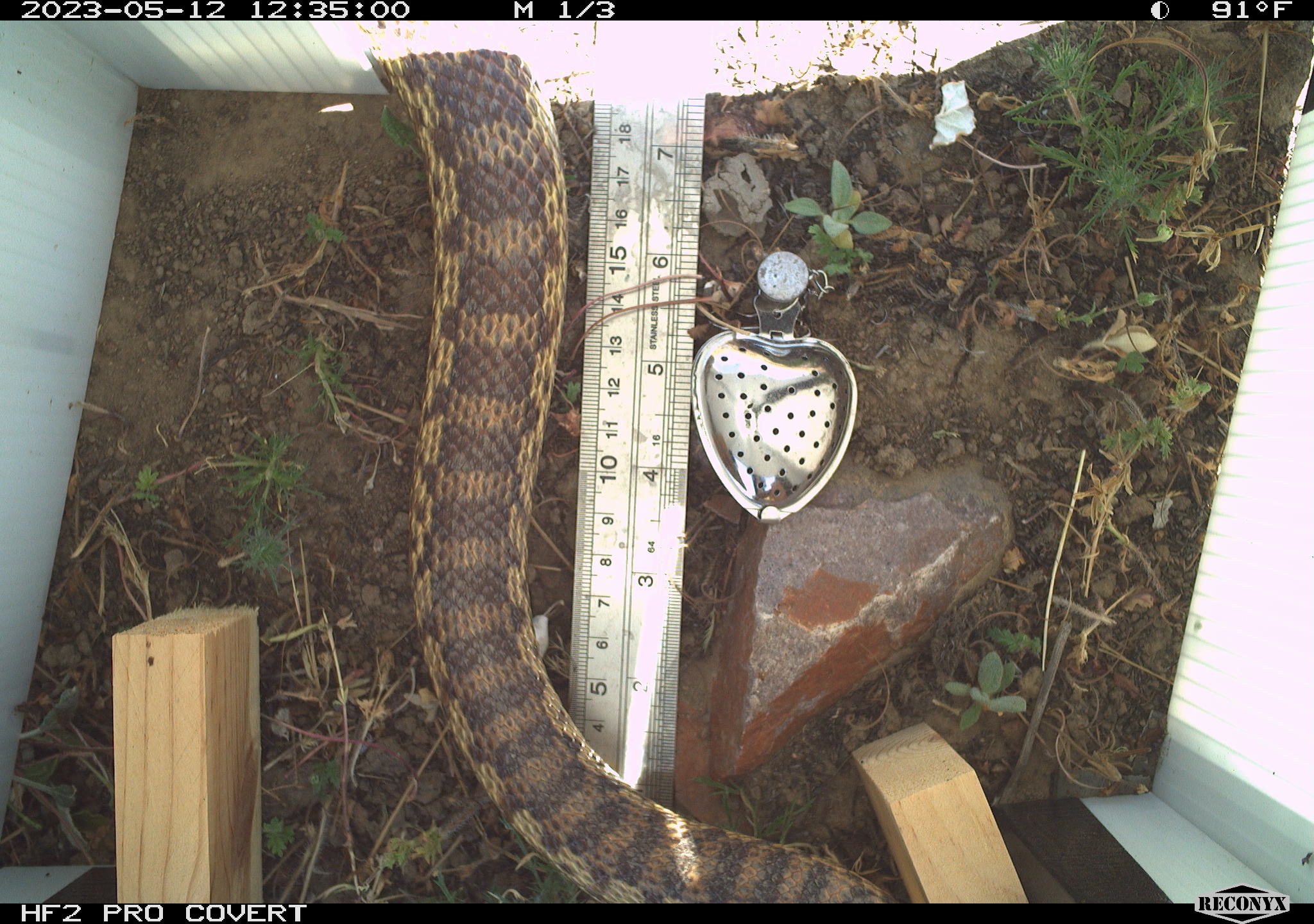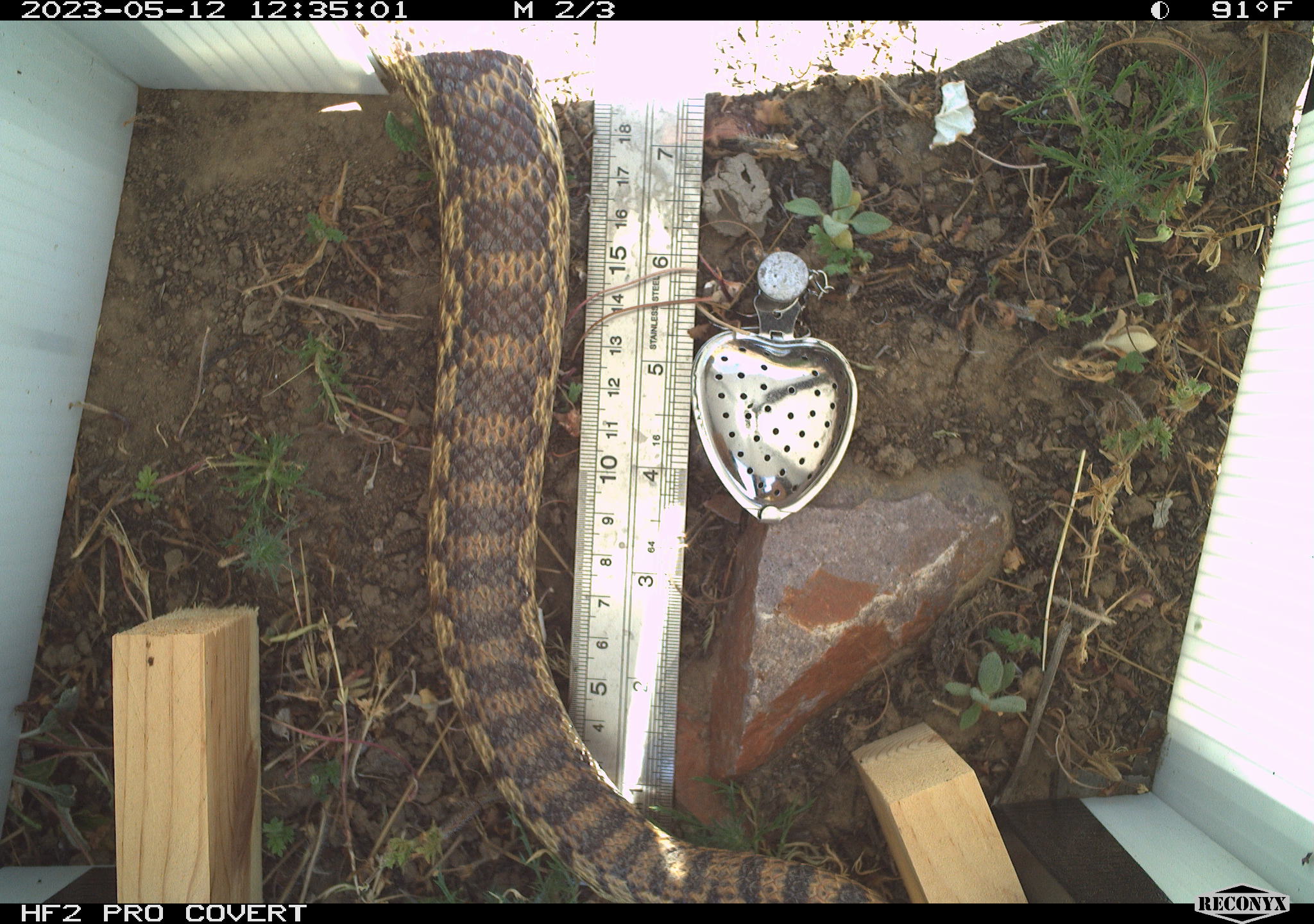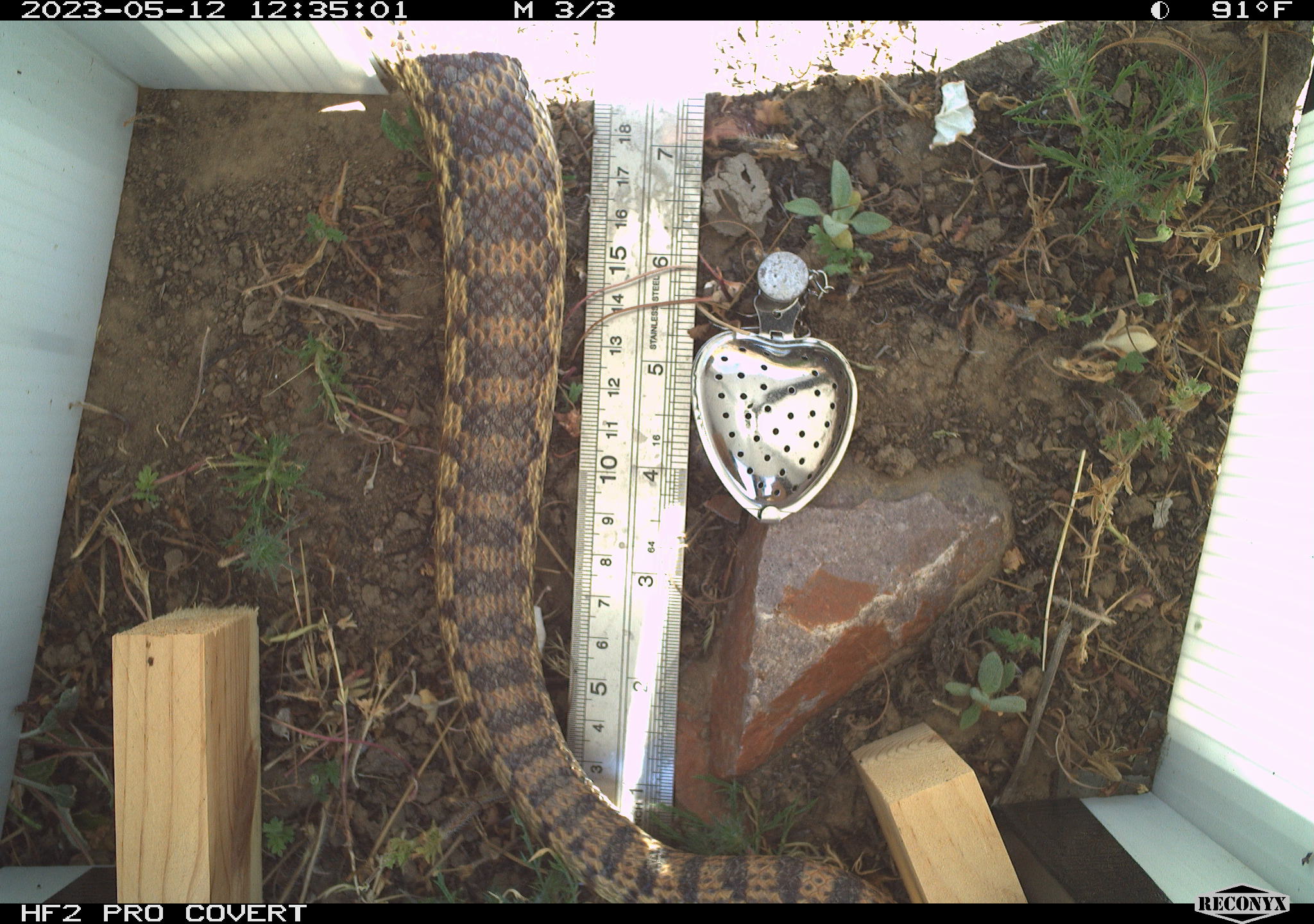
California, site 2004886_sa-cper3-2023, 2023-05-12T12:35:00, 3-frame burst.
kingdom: Animalia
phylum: Chordata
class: Reptilia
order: Squamata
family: Colubridae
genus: Pituophis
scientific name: Pituophis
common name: bullsnakes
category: pituophis species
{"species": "pituophis species (bullsnakes) (Pituophis)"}